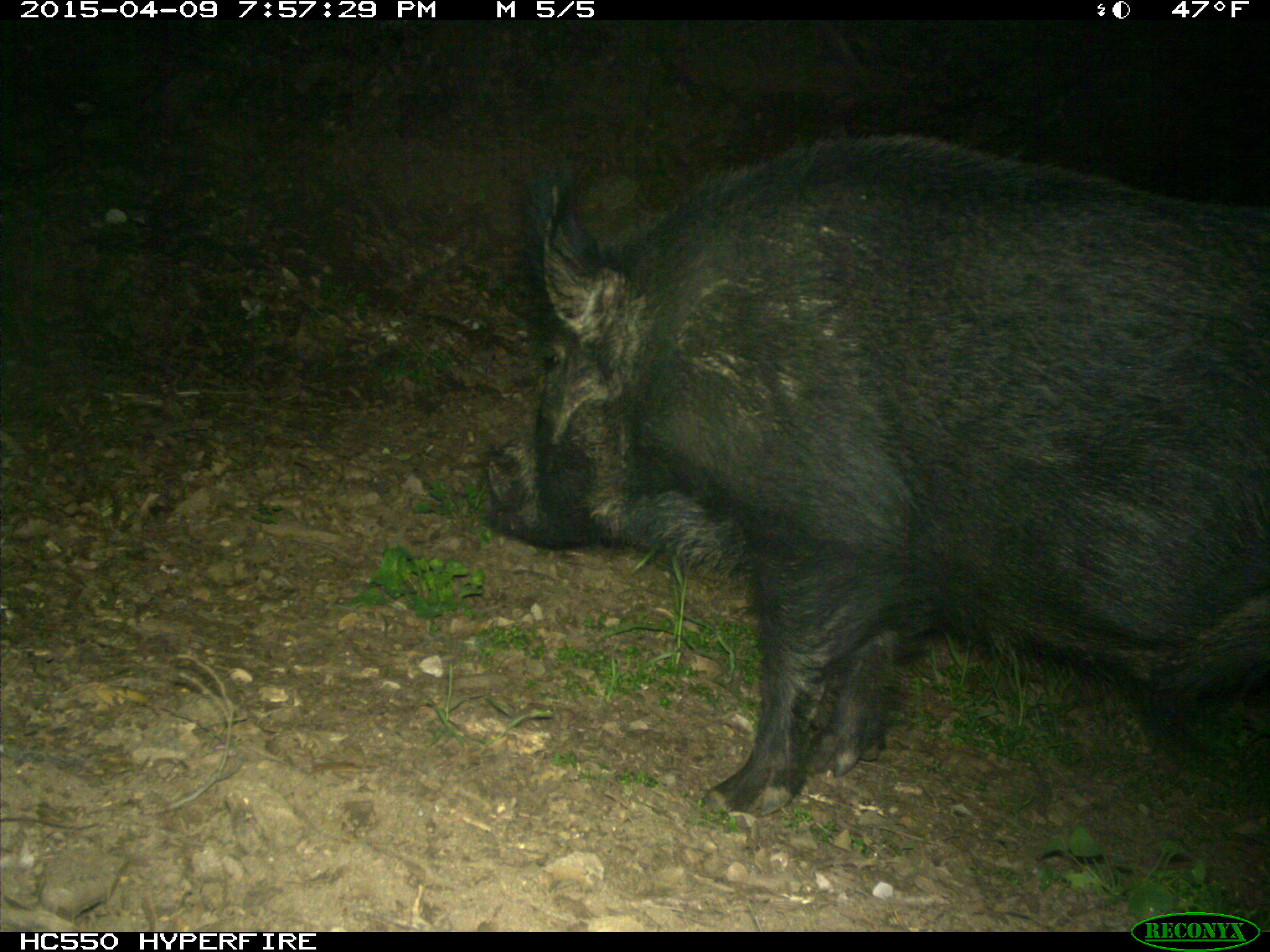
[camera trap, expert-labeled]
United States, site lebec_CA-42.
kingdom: Animalia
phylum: Chordata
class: Mammalia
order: Artiodactyla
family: Suidae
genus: Sus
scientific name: Sus scrofa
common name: wild boar